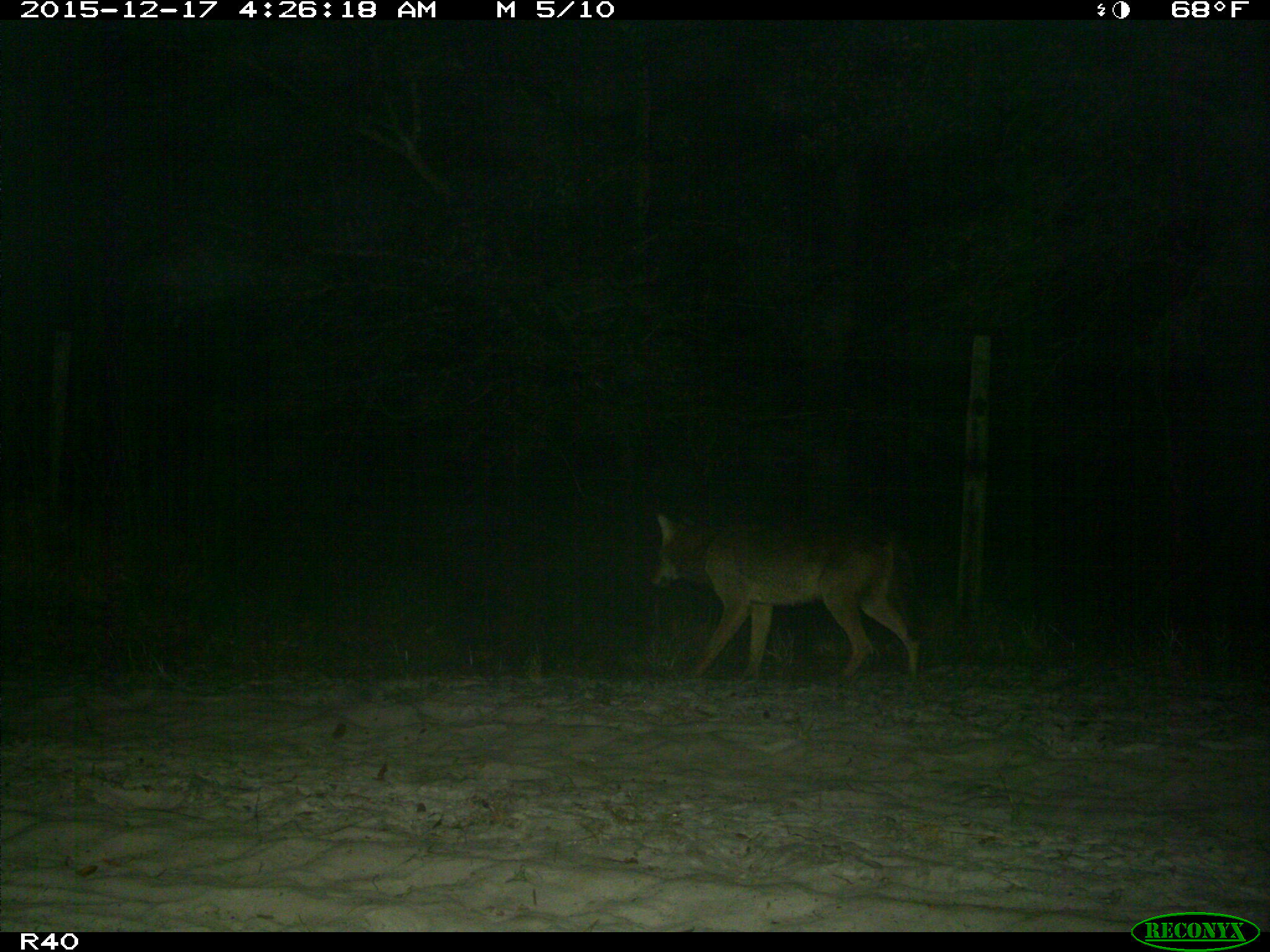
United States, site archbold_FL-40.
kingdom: Animalia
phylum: Chordata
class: Mammalia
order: Carnivora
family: Canidae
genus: Canis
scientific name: Canis latrans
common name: coyote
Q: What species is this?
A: Canis latrans (coyote).